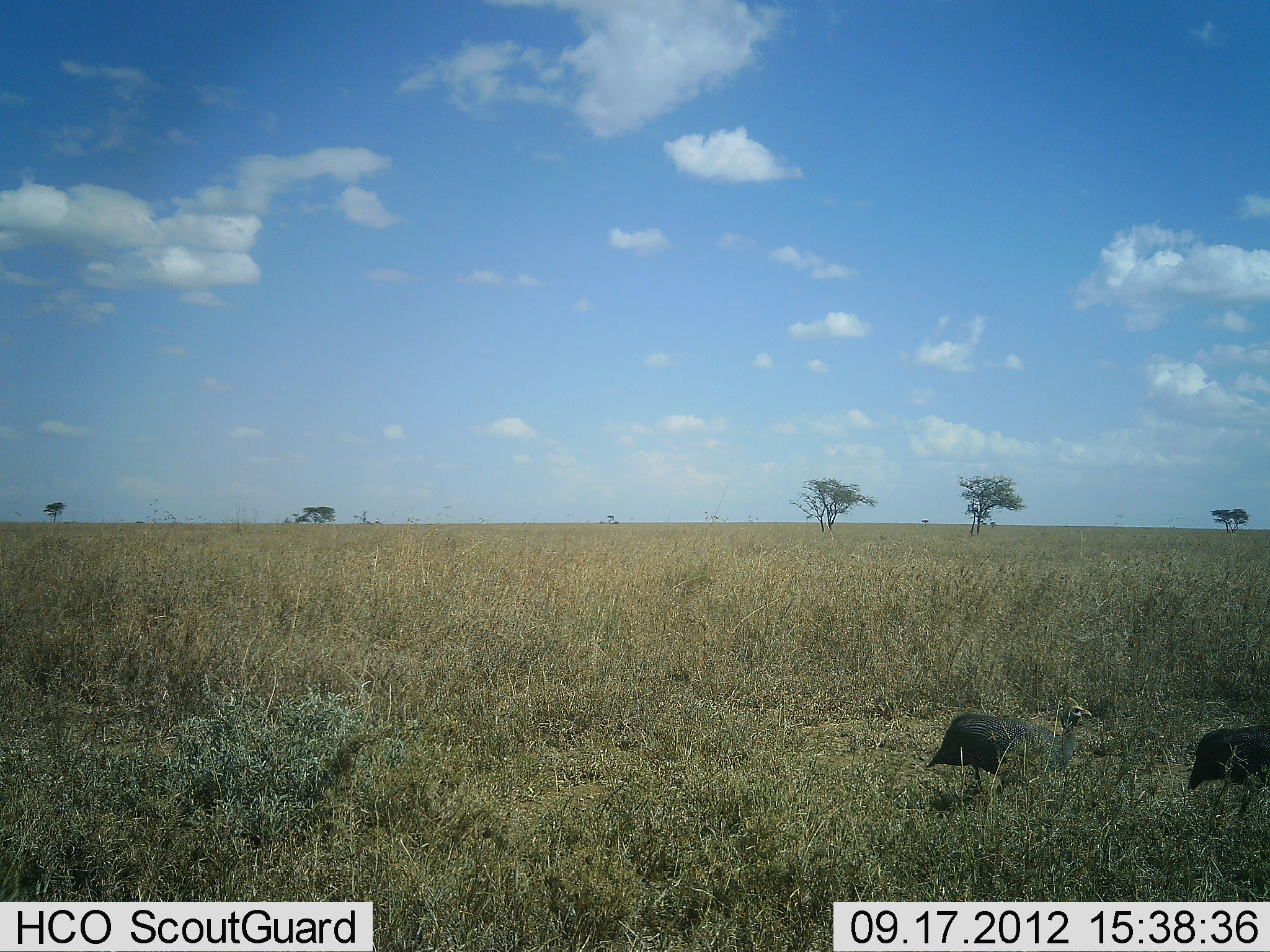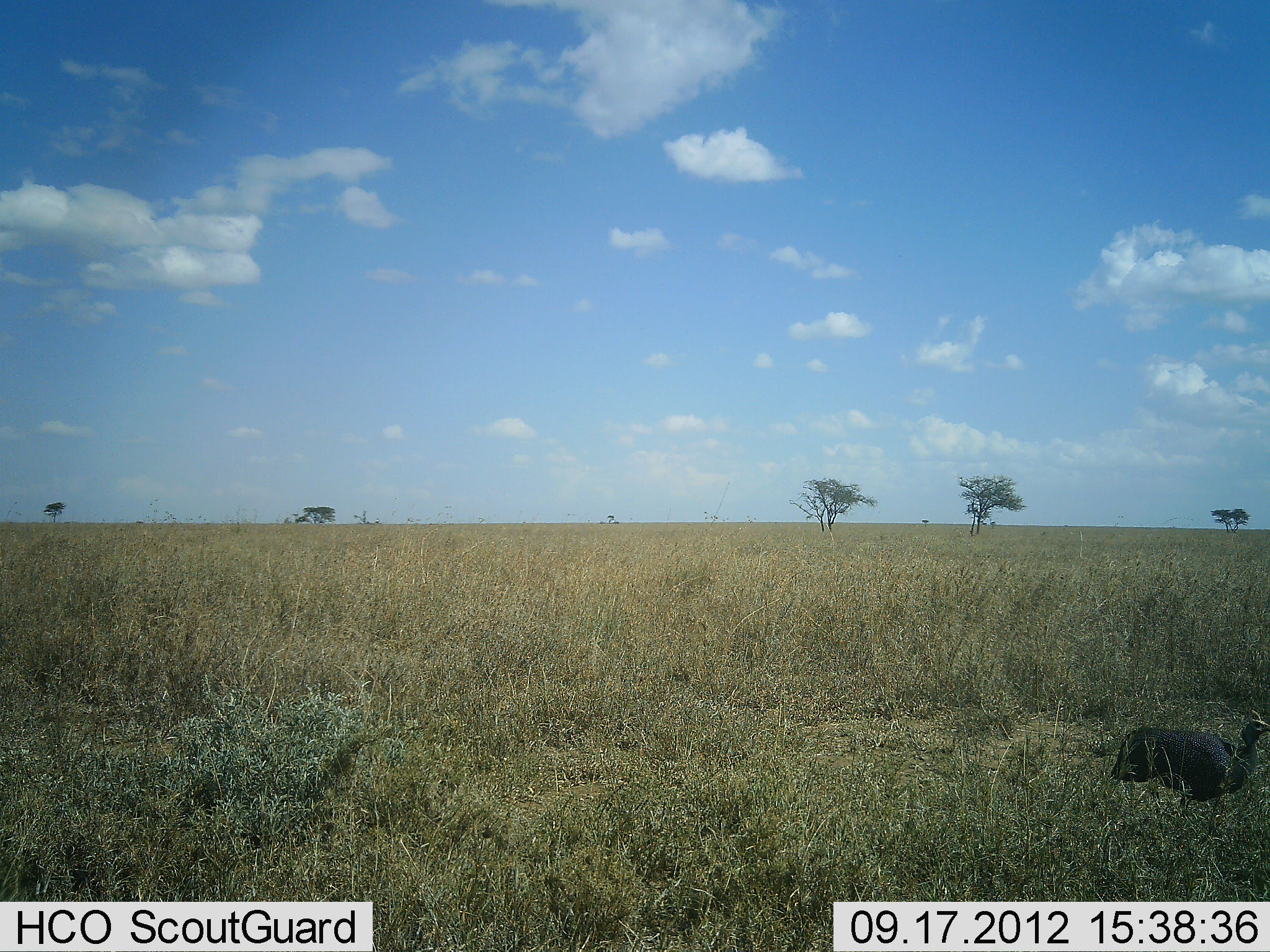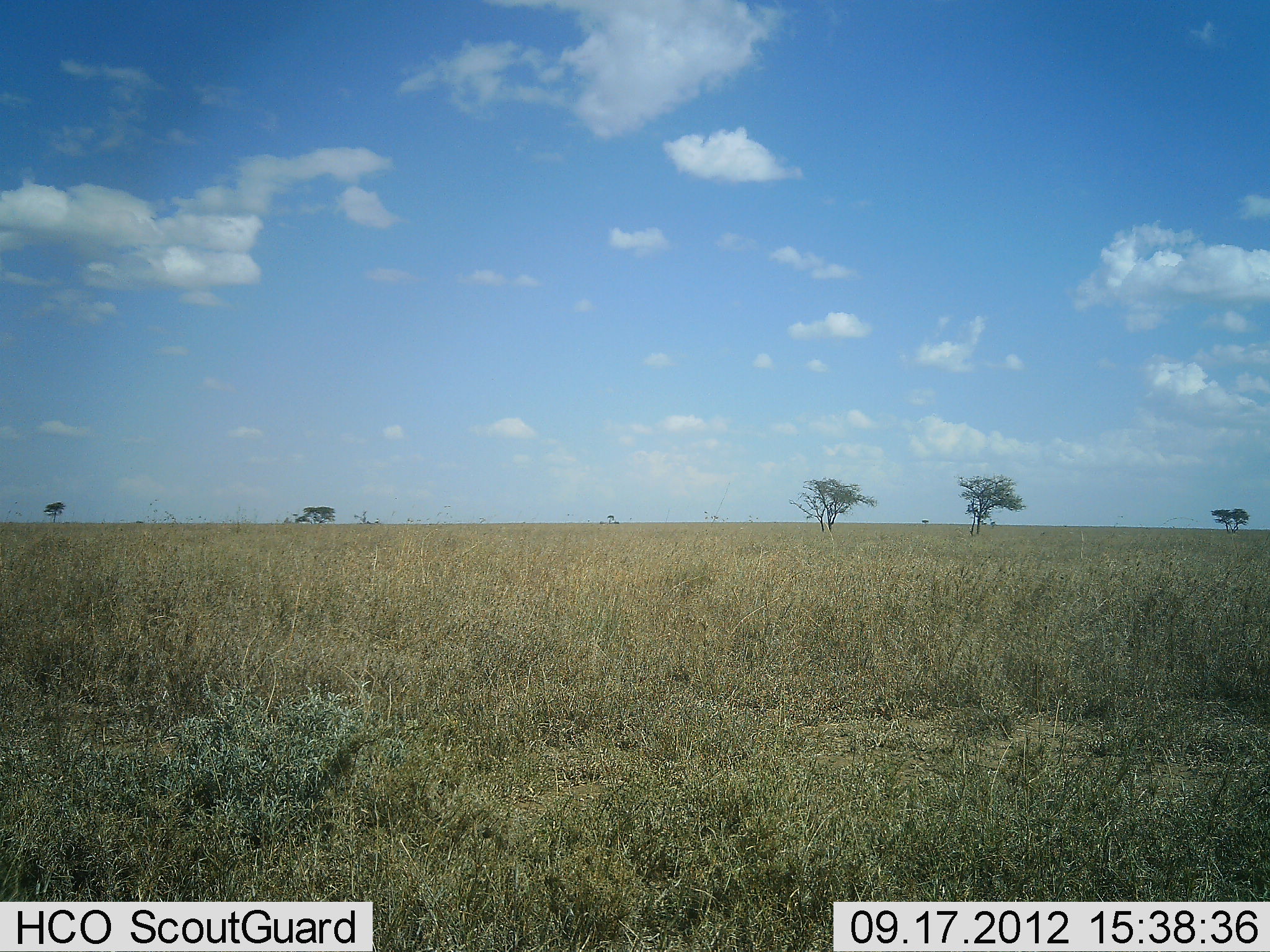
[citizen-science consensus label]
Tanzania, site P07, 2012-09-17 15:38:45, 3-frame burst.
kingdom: Animalia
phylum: Chordata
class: Aves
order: Galliformes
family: Numididae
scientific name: Numididae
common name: guinea fowl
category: guineafowl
Guineafowl (guinea fowl) (Numididae), count 2. Behavior (volunteer vote fractions): standing 0%, resting 0%, moving 100%, interacting 0%. Young present (vote fraction): 0%. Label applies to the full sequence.